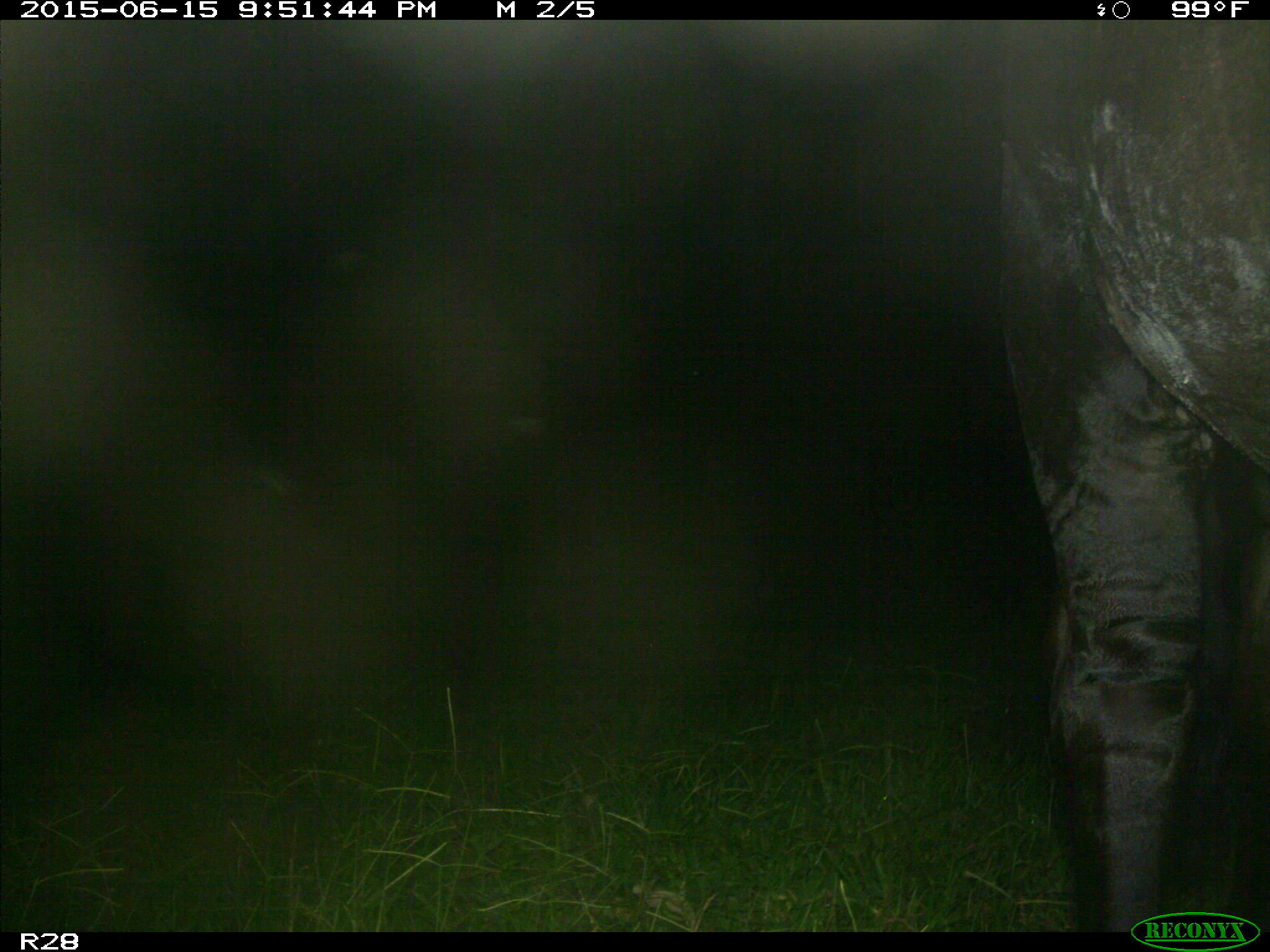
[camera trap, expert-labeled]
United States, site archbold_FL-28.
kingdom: Animalia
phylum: Chordata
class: Mammalia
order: Artiodactyla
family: Bovidae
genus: Bos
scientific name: Bos taurus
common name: domestic cow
Bos taurus (domestic cow).